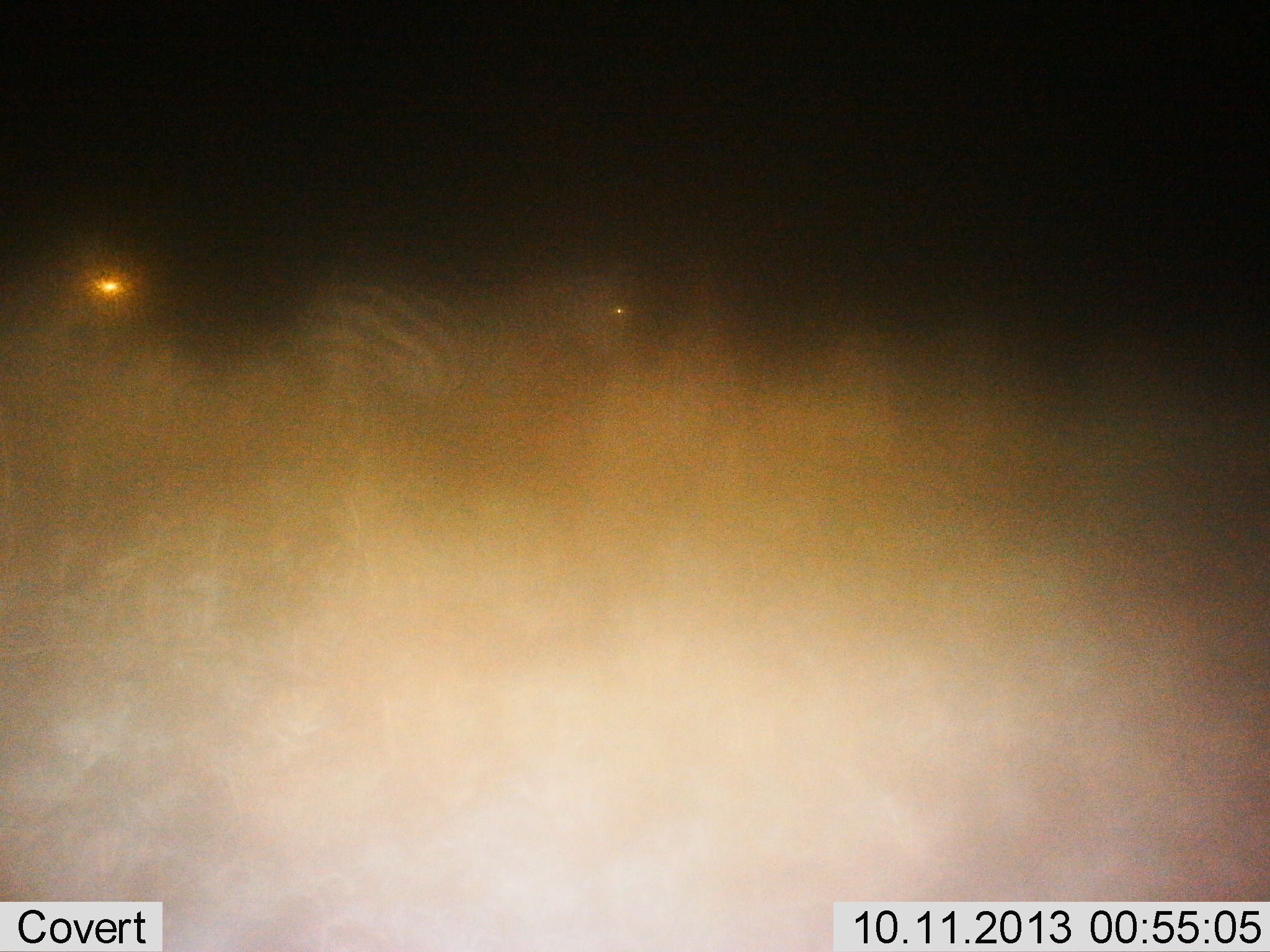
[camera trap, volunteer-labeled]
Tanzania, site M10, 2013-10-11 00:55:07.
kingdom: Animalia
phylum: Chordata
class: Mammalia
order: Perissodactyla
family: Equidae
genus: Equus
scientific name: Equus quagga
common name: plains zebra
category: zebra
Zebra (plains zebra) (Equus quagga), count 2. Behavior (volunteer vote fractions): standing 80%, resting 0%, moving 20%, interacting 0%. Young present (vote fraction): 0%. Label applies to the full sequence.